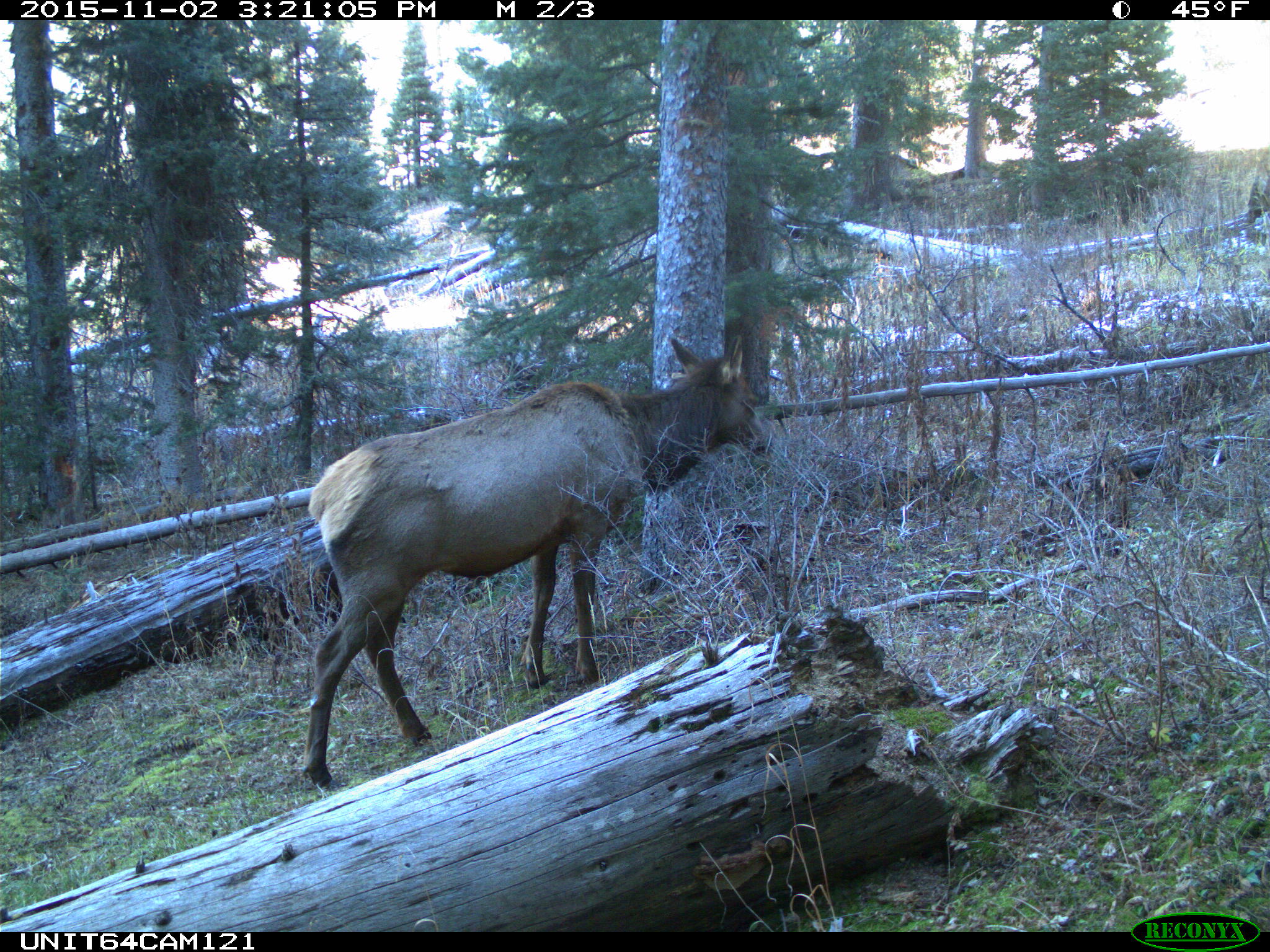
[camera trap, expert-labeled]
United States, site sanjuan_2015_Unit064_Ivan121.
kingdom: Animalia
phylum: Chordata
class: Mammalia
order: Artiodactyla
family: Cervidae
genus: Cervus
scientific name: Cervus elaphus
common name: red deer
Cervus elaphus (red deer).